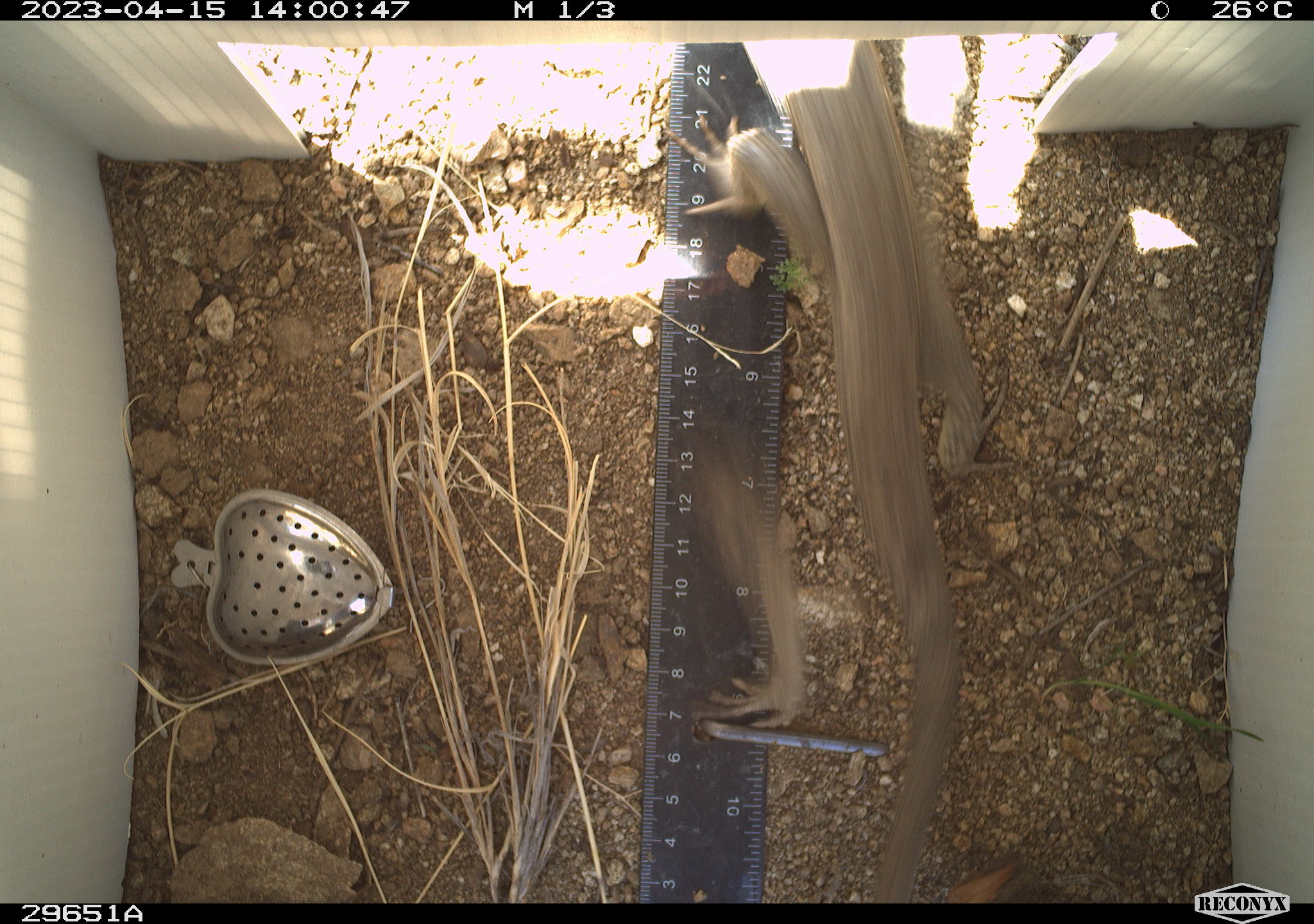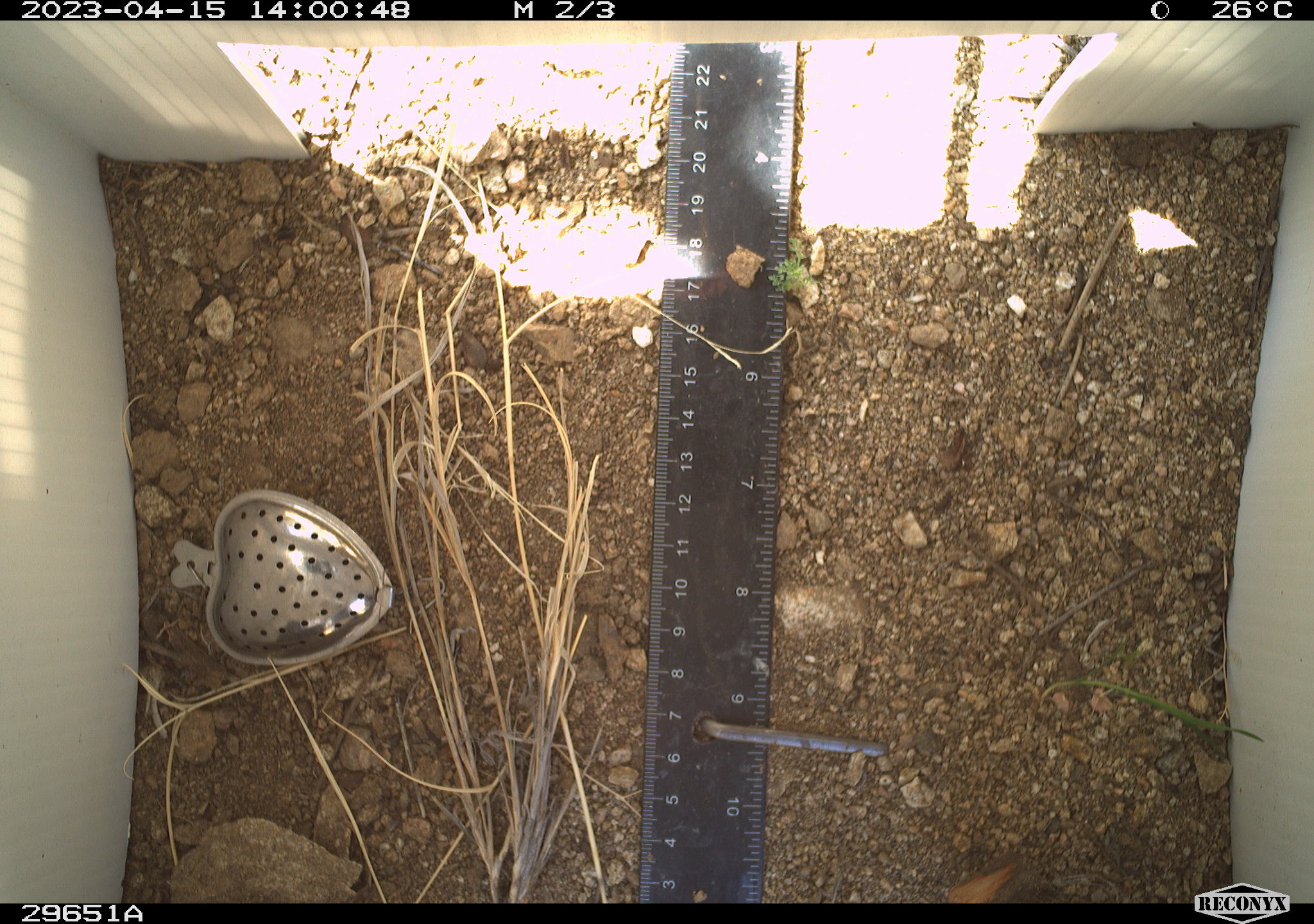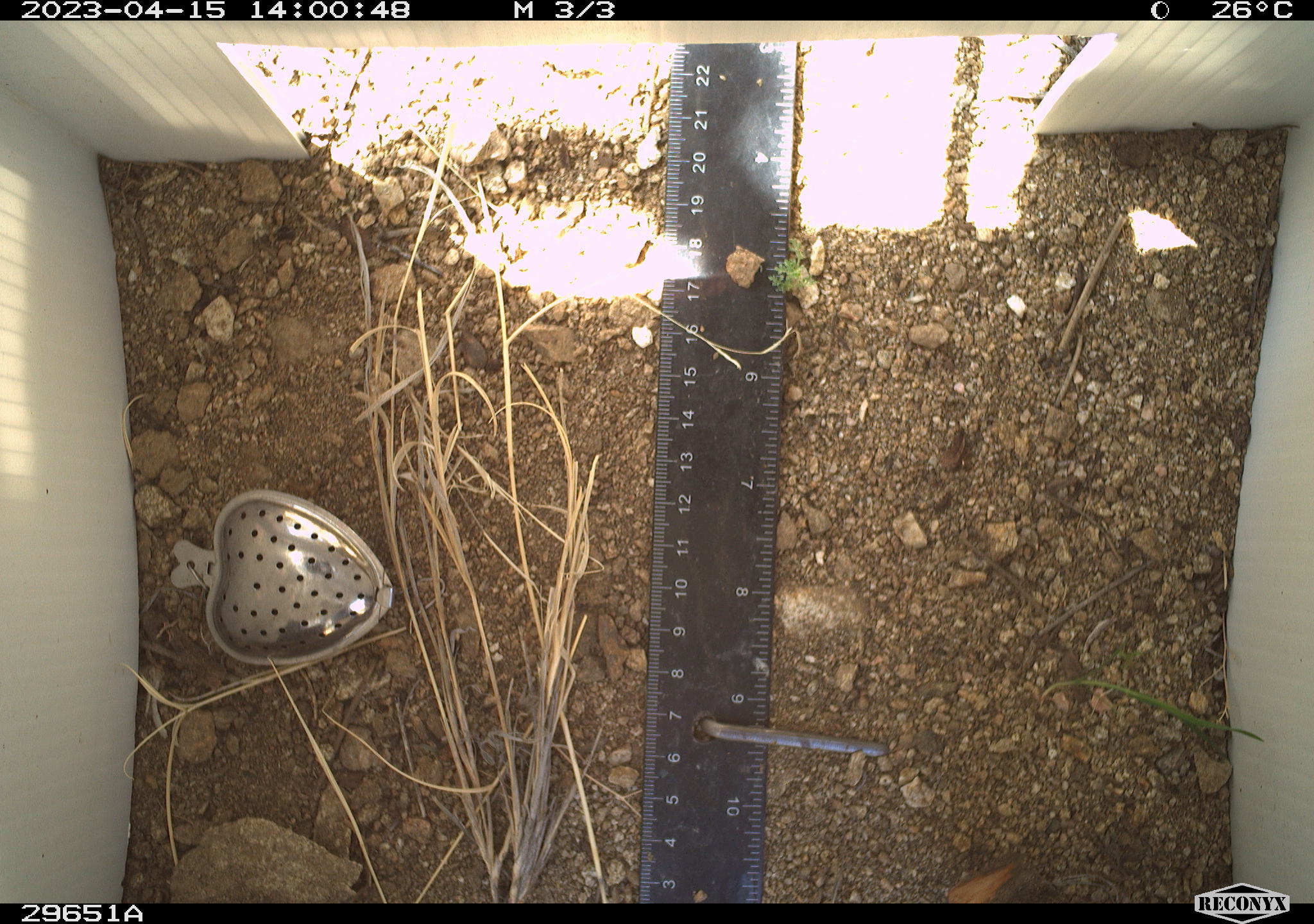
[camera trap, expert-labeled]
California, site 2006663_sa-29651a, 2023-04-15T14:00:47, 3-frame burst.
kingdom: Animalia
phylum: Chordata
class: Reptilia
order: Squamata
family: Phrynosomatidae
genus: Sceloporus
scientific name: Sceloporus uniformis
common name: yellow-backed spiny lizard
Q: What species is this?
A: Yellow-backed spiny lizard (Sceloporus uniformis).